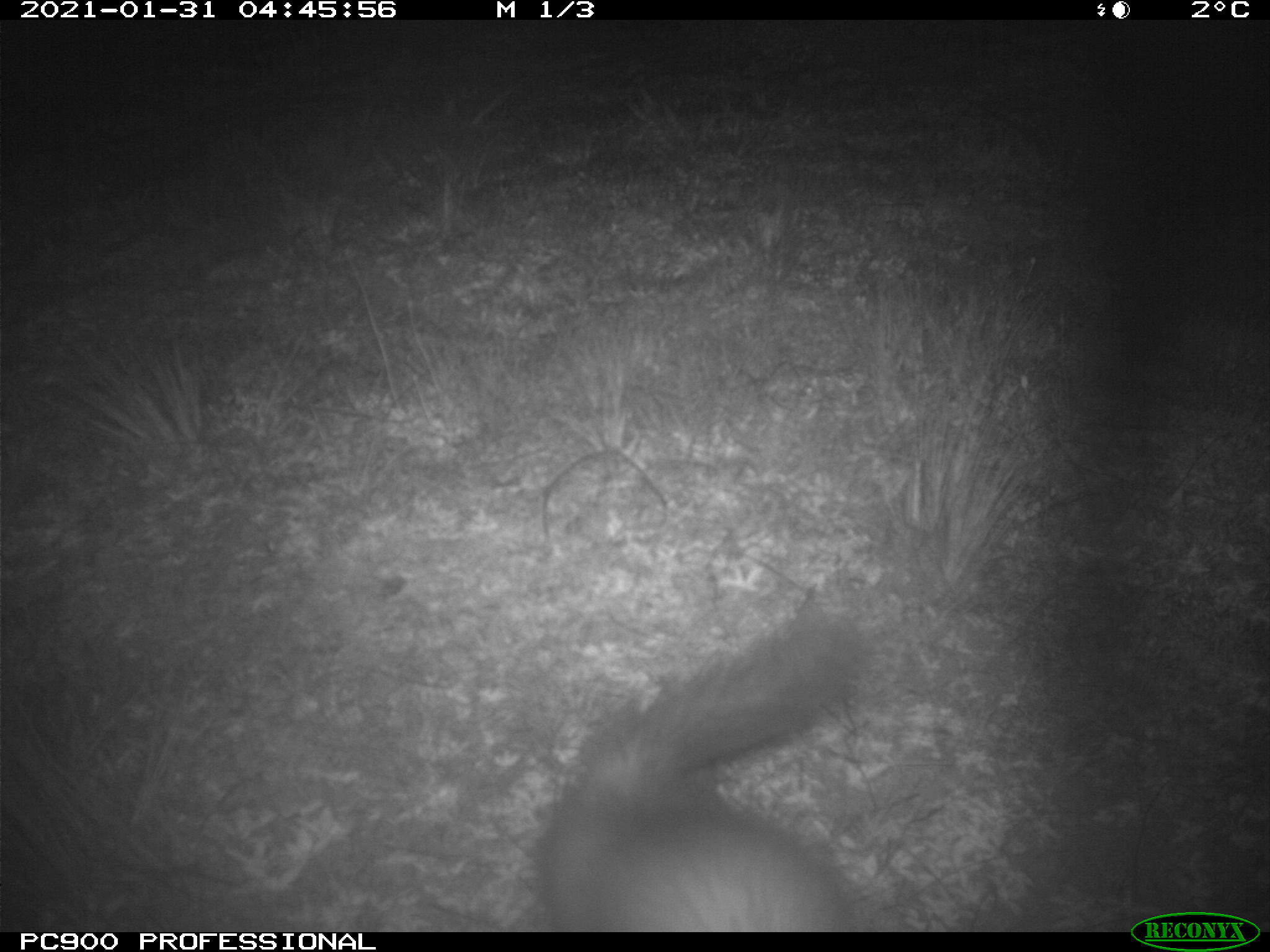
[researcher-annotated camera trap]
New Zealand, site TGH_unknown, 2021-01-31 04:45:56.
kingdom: Animalia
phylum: Chordata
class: Mammalia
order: Carnivora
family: Mustelidae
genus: Mustela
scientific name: Mustela furo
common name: ferret